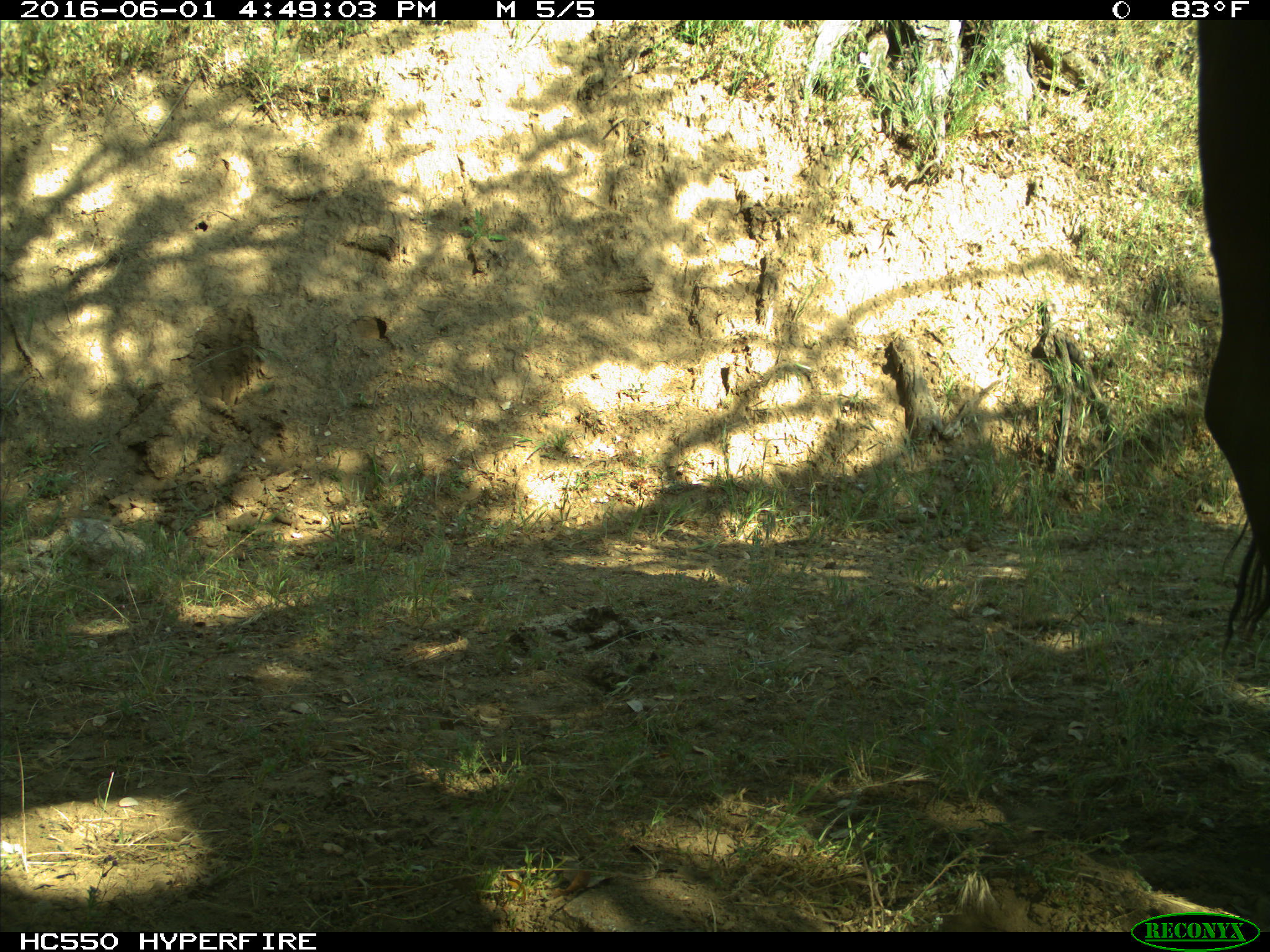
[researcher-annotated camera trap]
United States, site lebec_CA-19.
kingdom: Animalia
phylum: Chordata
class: Mammalia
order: Artiodactyla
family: Bovidae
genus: Bos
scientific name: Bos taurus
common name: domestic cow